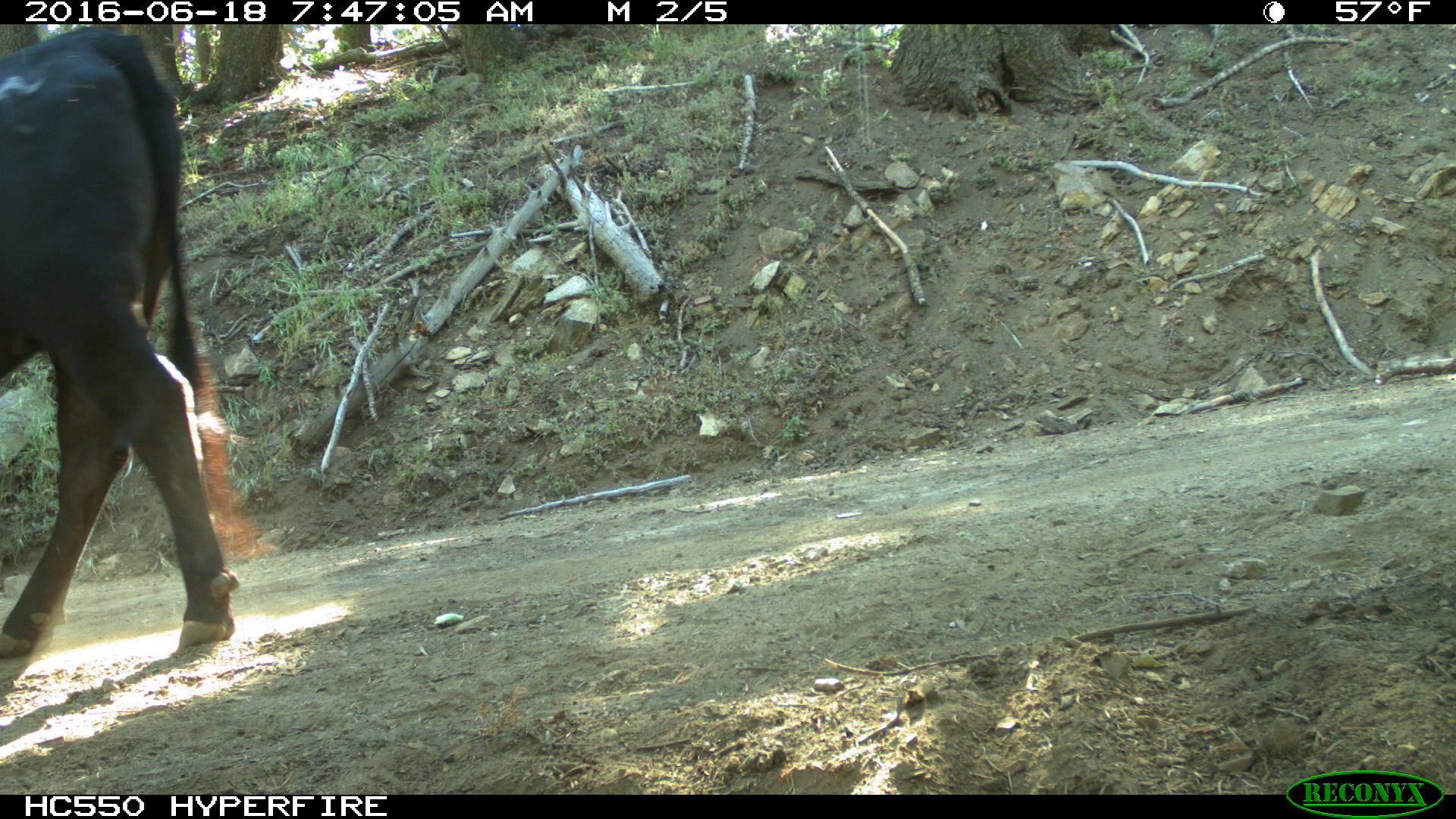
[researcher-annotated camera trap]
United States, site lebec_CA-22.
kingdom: Animalia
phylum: Chordata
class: Mammalia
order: Artiodactyla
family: Bovidae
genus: Bos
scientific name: Bos taurus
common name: domestic cow